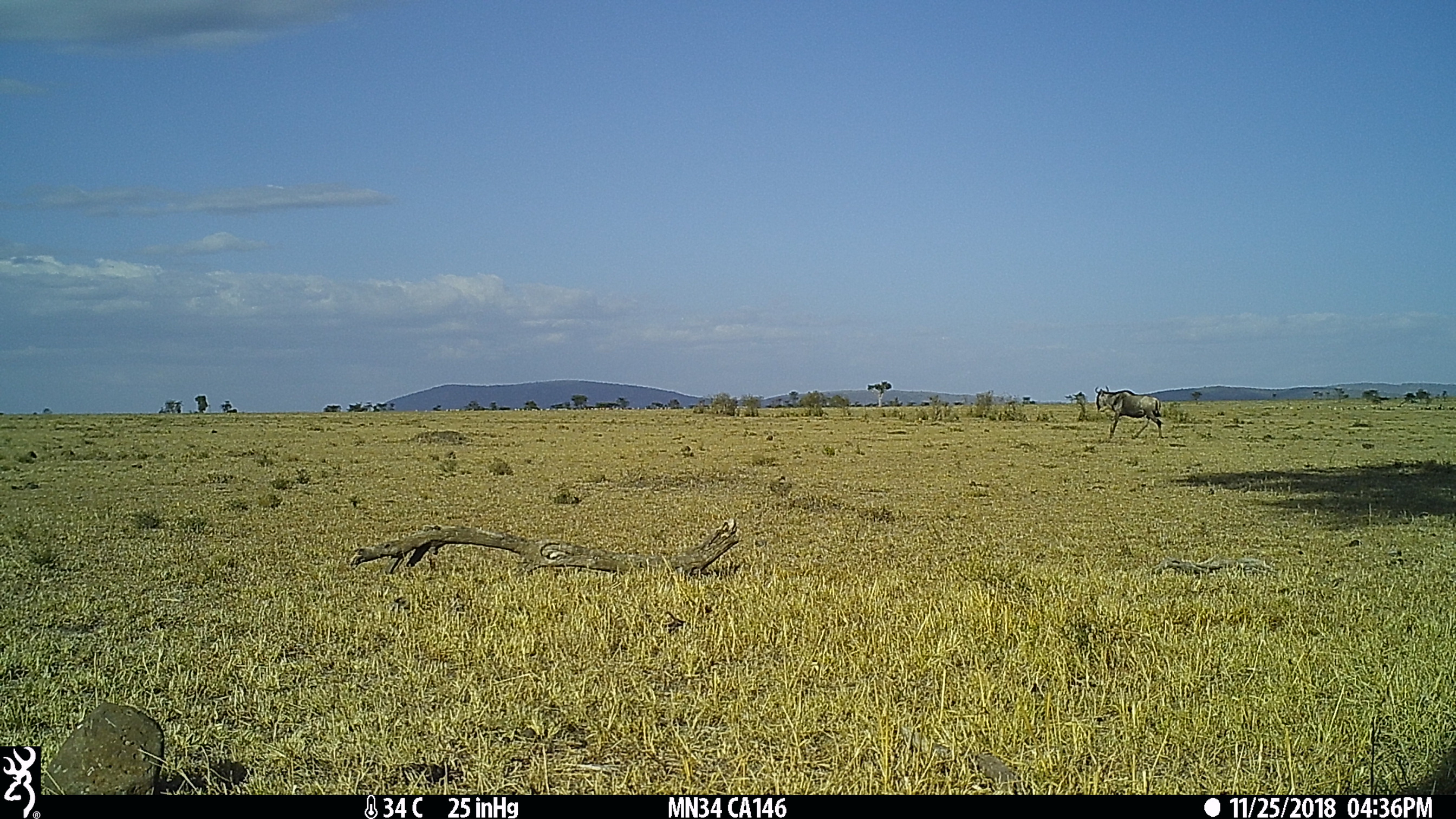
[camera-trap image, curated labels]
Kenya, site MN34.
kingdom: Animalia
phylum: Chordata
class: Mammalia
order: Artiodactyla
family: Bovidae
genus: Connochaetes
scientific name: Connochaetes taurinus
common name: blue wildebeest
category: wildebeest